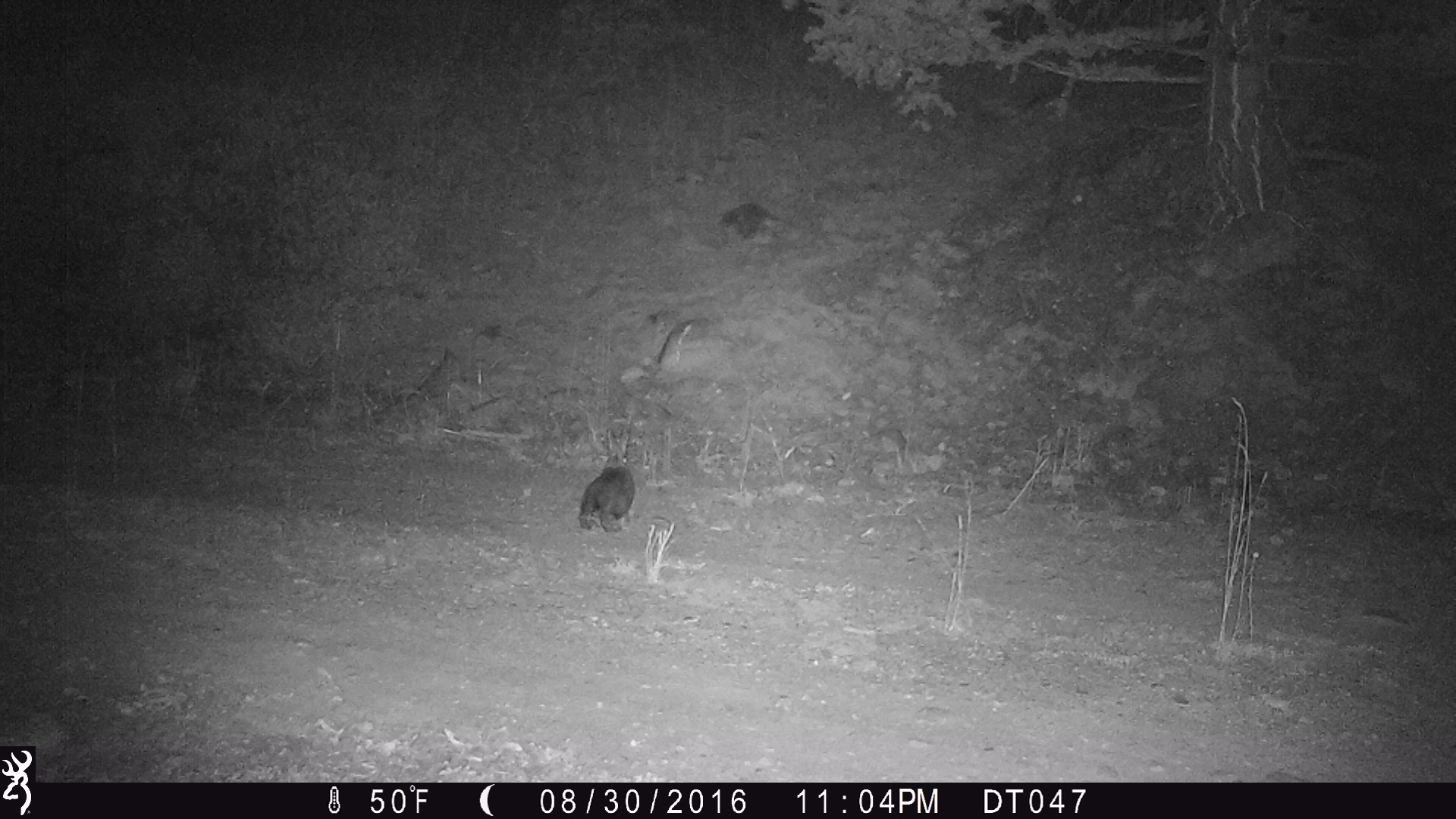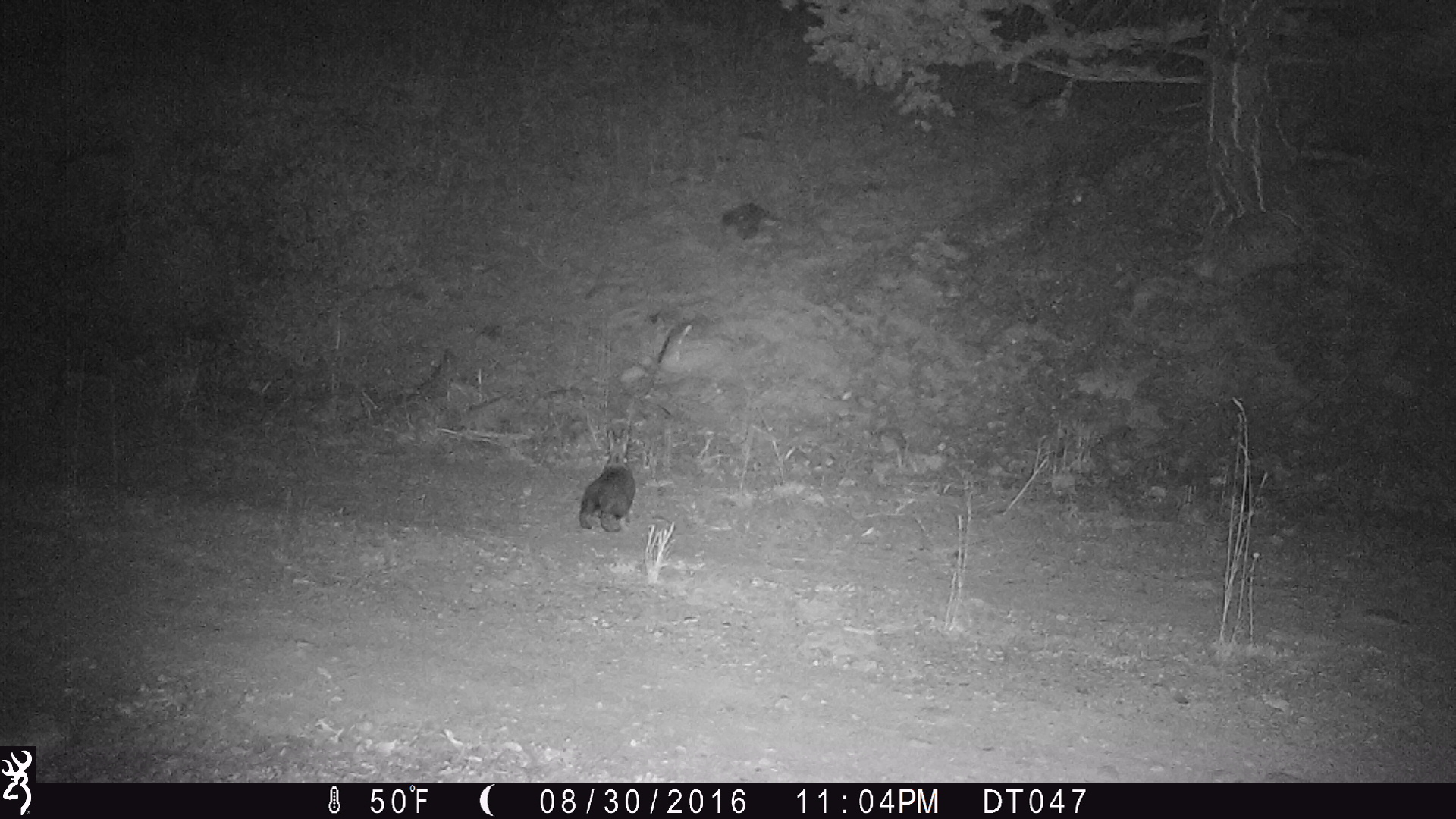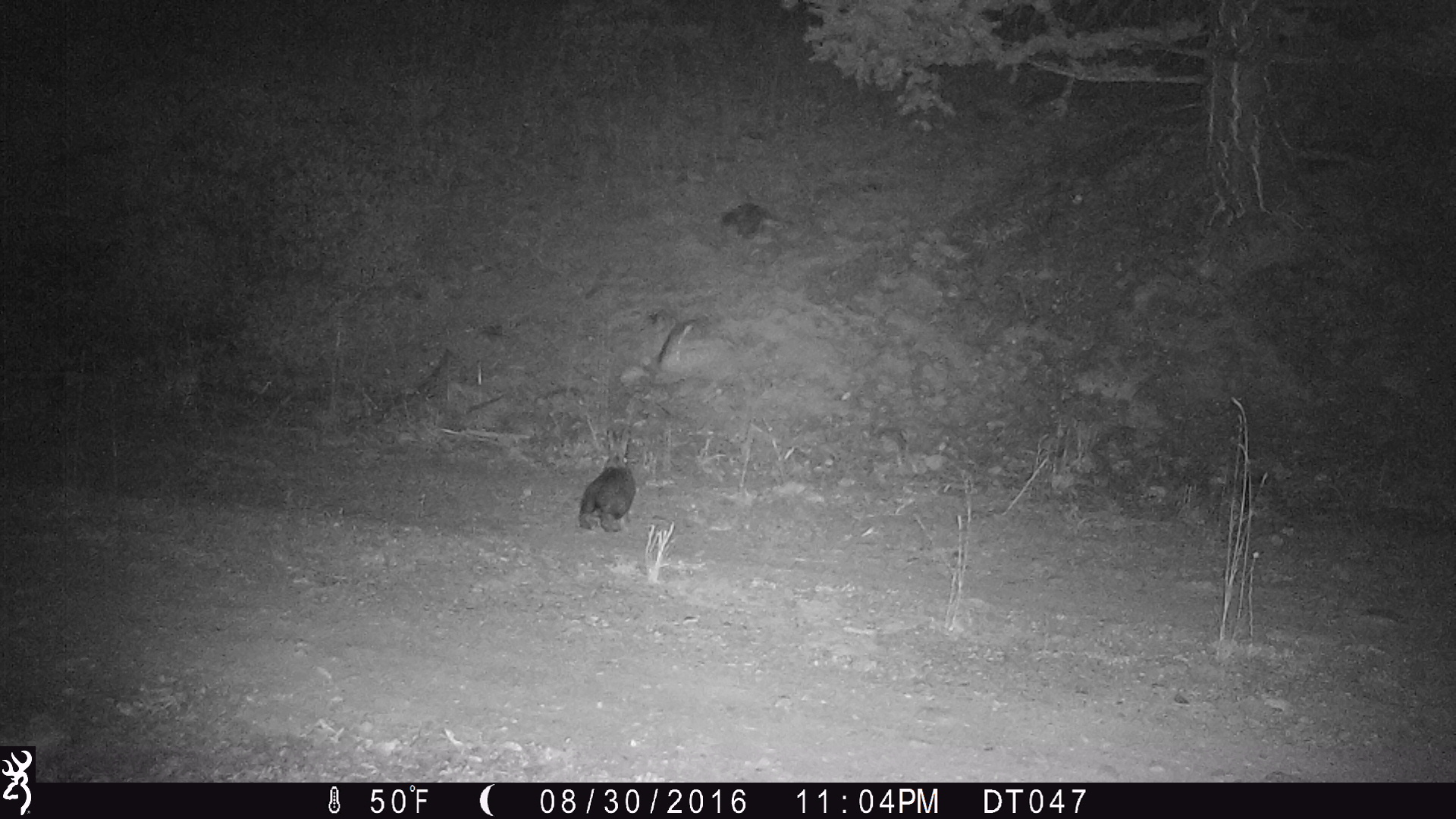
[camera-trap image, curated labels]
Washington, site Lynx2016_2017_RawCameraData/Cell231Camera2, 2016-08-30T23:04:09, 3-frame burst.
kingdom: Animalia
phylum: Chordata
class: Mammalia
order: Lagomorpha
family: Leporidae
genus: Lepus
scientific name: Lepus americanus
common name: snowshoe hare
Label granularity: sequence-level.